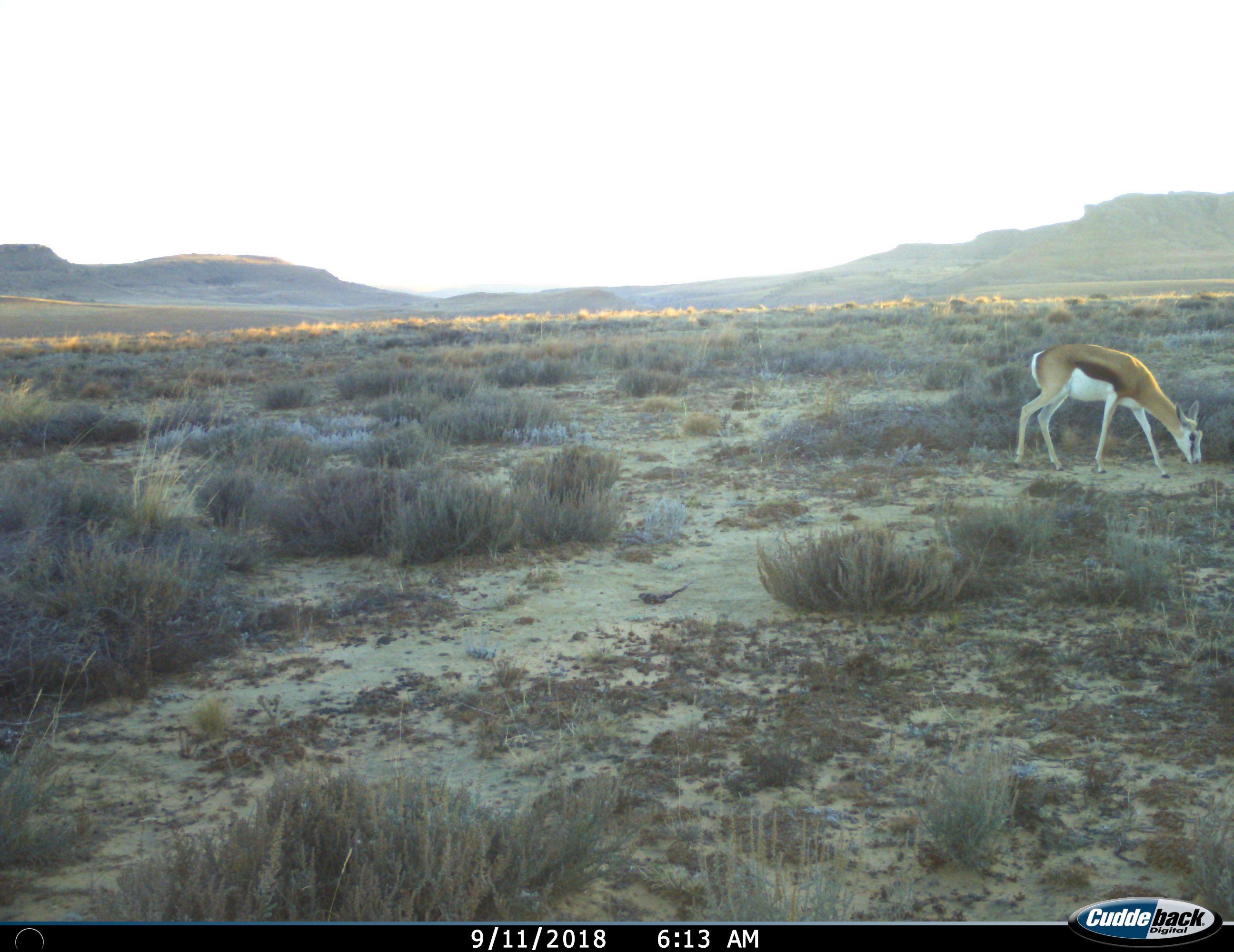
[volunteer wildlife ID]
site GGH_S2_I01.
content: unidentified animal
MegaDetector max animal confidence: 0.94